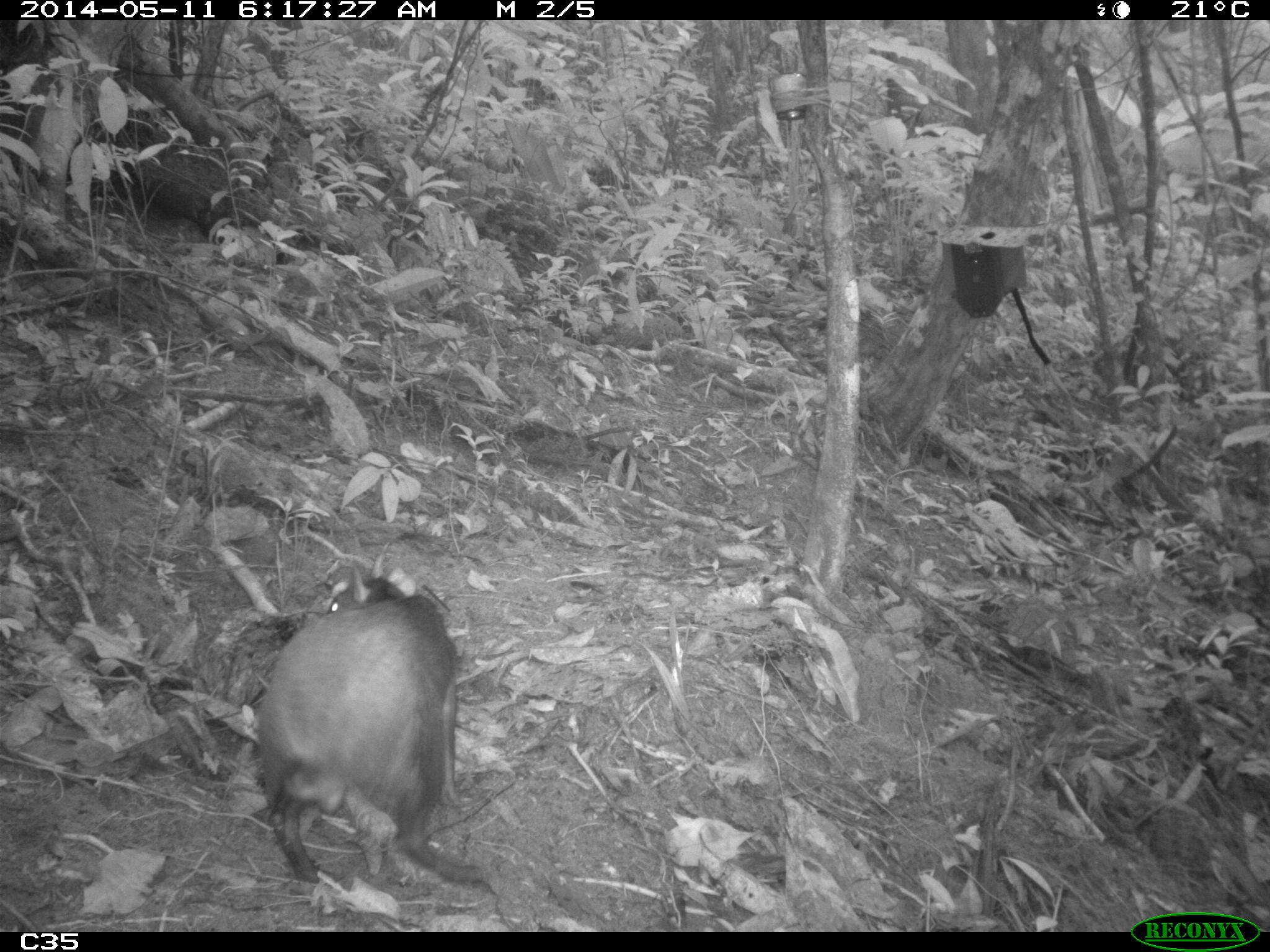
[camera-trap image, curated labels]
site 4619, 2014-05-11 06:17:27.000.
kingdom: Animalia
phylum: Chordata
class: Mammalia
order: Rodentia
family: Dasyproctidae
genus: Dasyprocta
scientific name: Dasyprocta leporina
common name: red-rumped agouti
Dasyprocta leporina (red-rumped agouti), count 2, age adult, sex female.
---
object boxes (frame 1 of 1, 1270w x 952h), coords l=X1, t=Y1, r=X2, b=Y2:
dasyprocta leporina: l=251, t=541, r=483, b=895